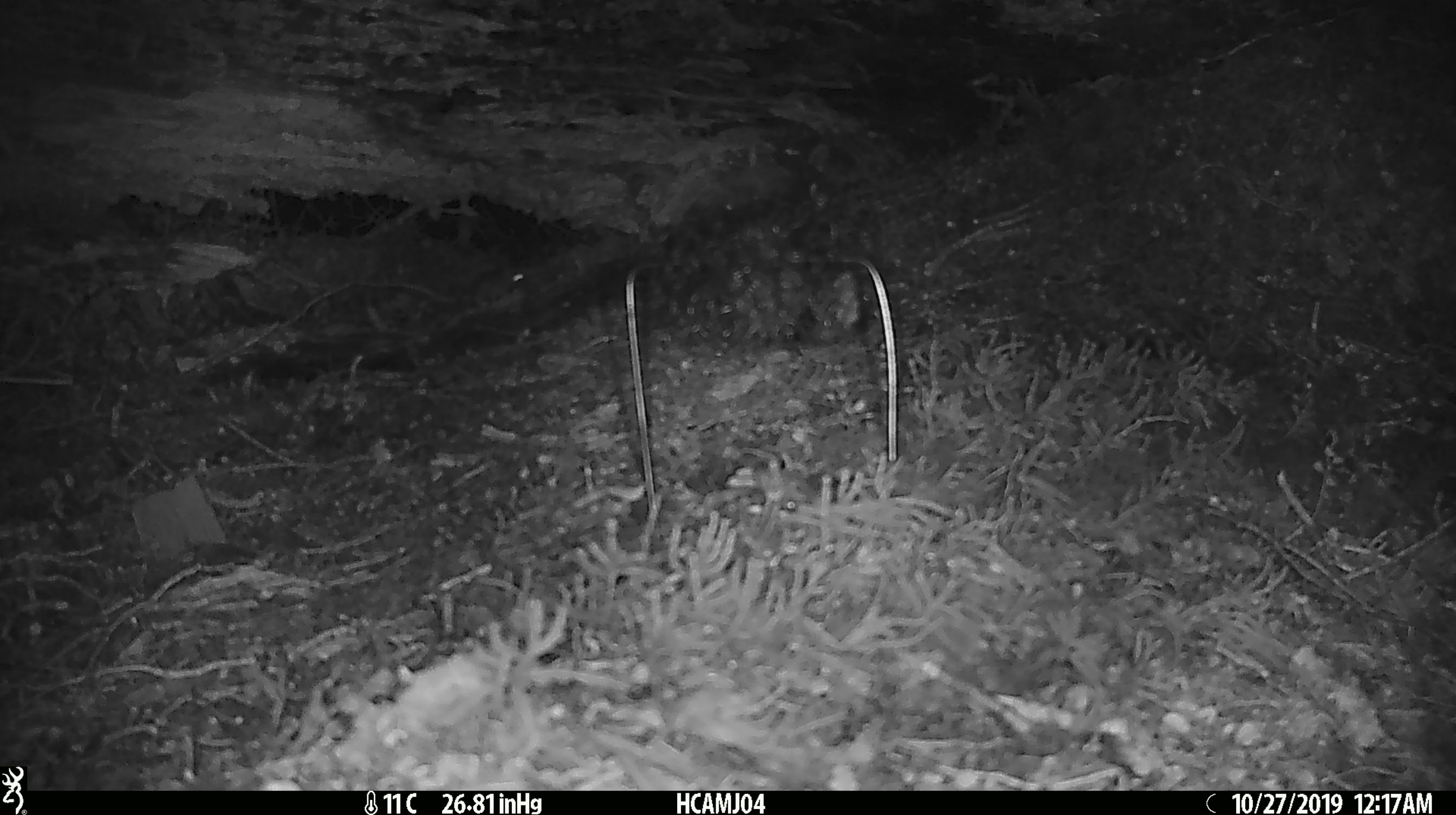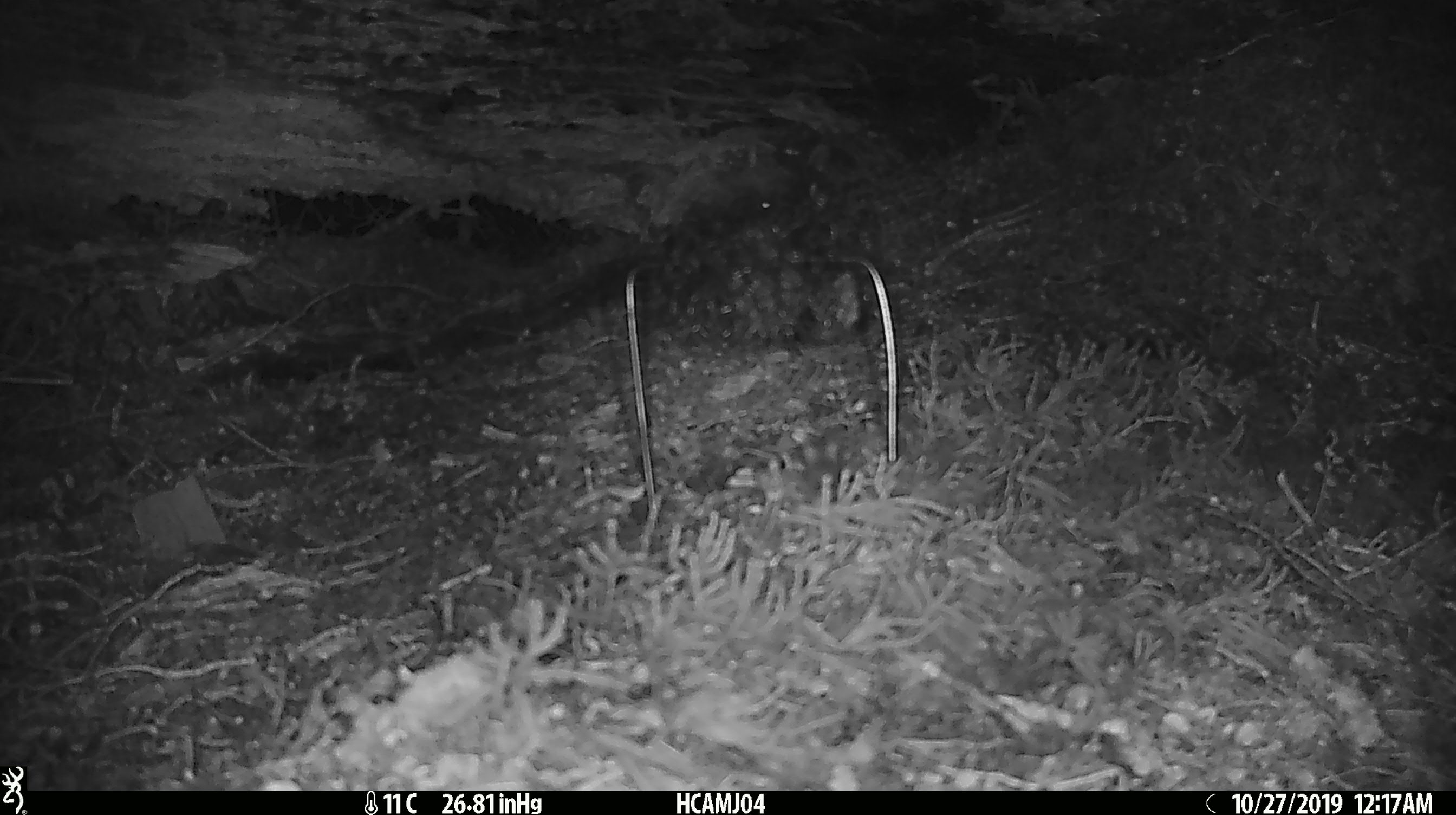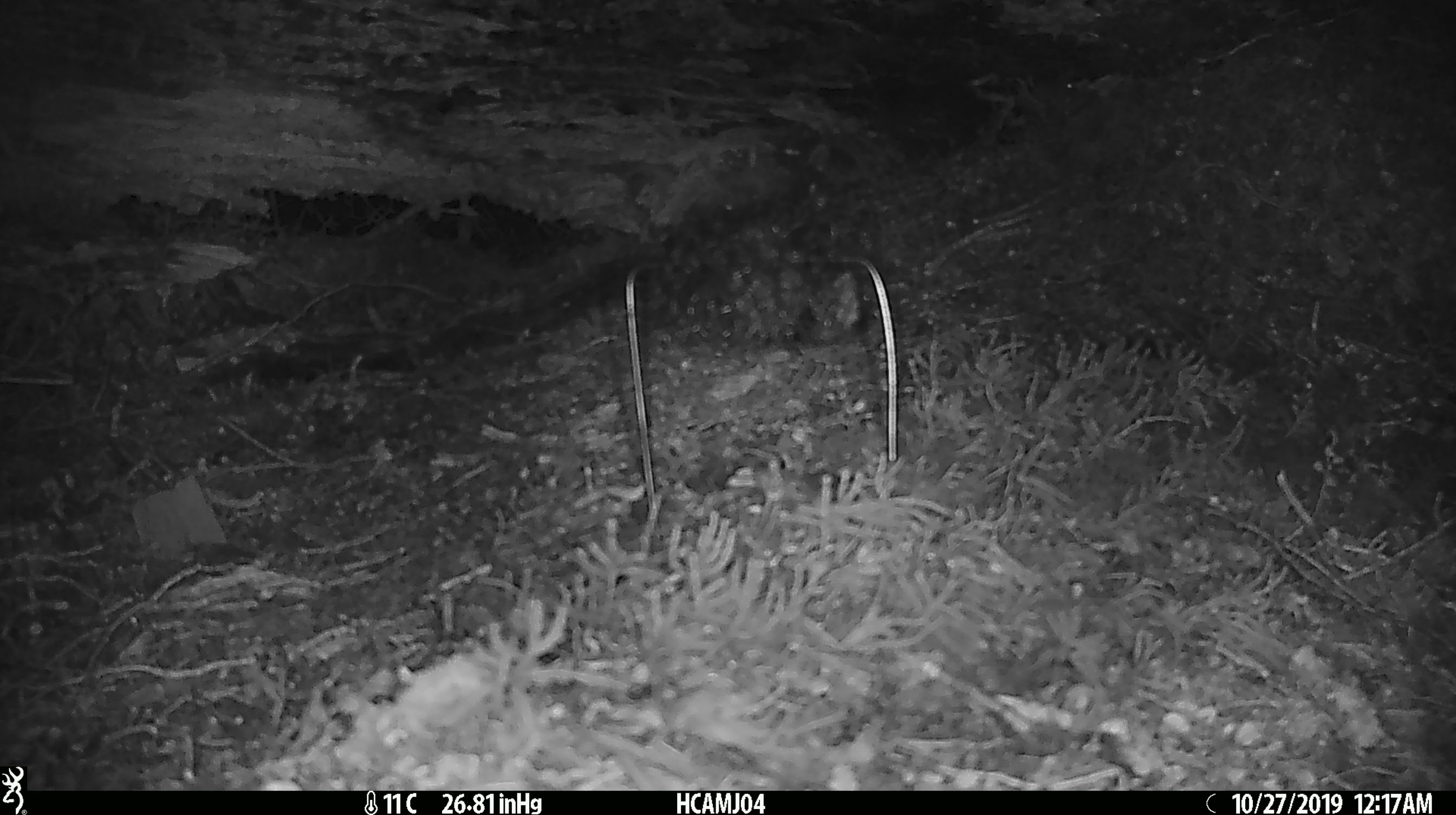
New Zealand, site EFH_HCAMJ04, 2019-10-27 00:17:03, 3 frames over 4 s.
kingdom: Animalia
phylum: Chordata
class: Mammalia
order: Rodentia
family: Muridae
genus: Mus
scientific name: Mus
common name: mouse